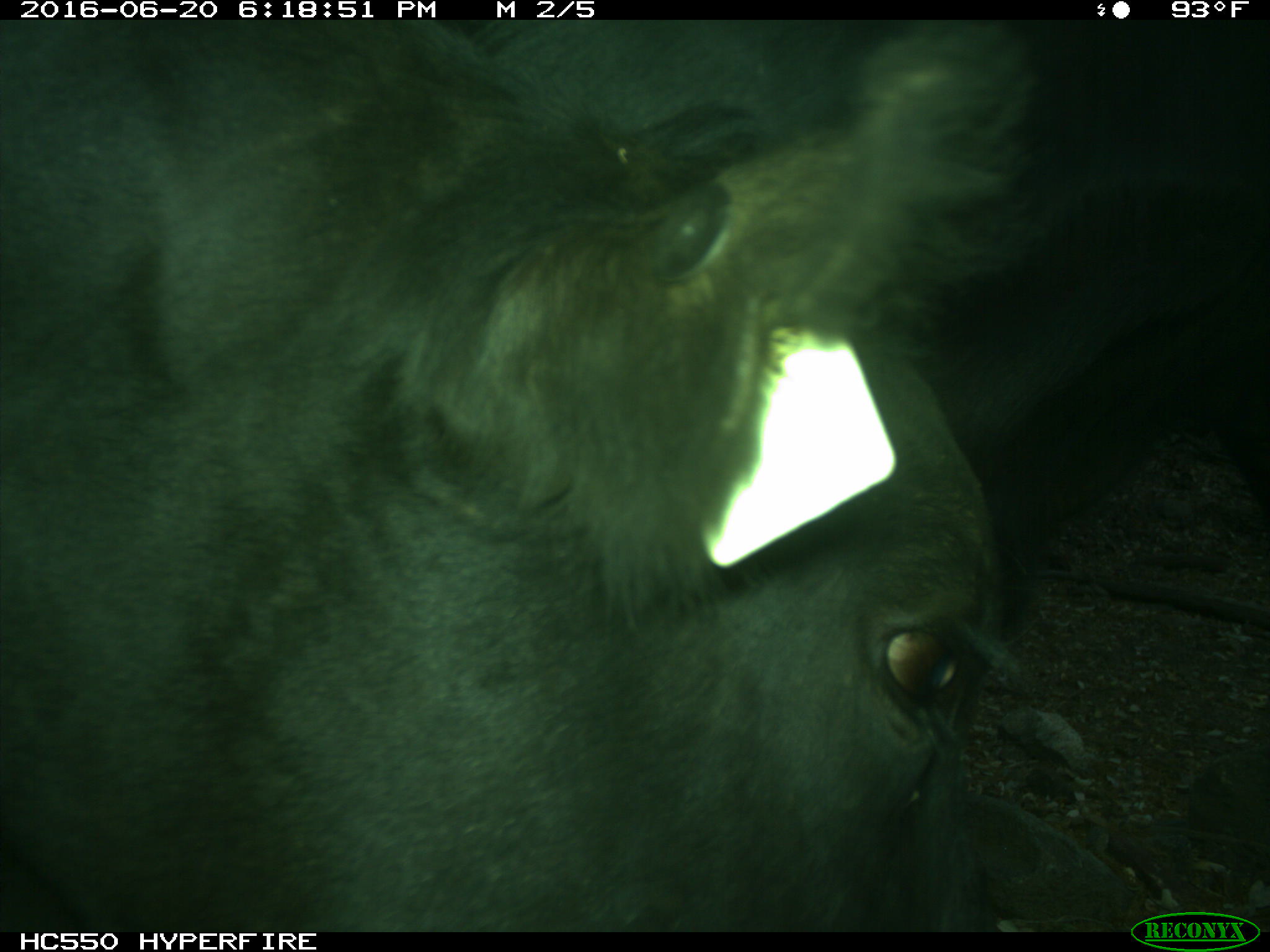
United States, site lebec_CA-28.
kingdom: Animalia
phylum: Chordata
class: Mammalia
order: Artiodactyla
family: Bovidae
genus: Bos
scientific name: Bos taurus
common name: domestic cow